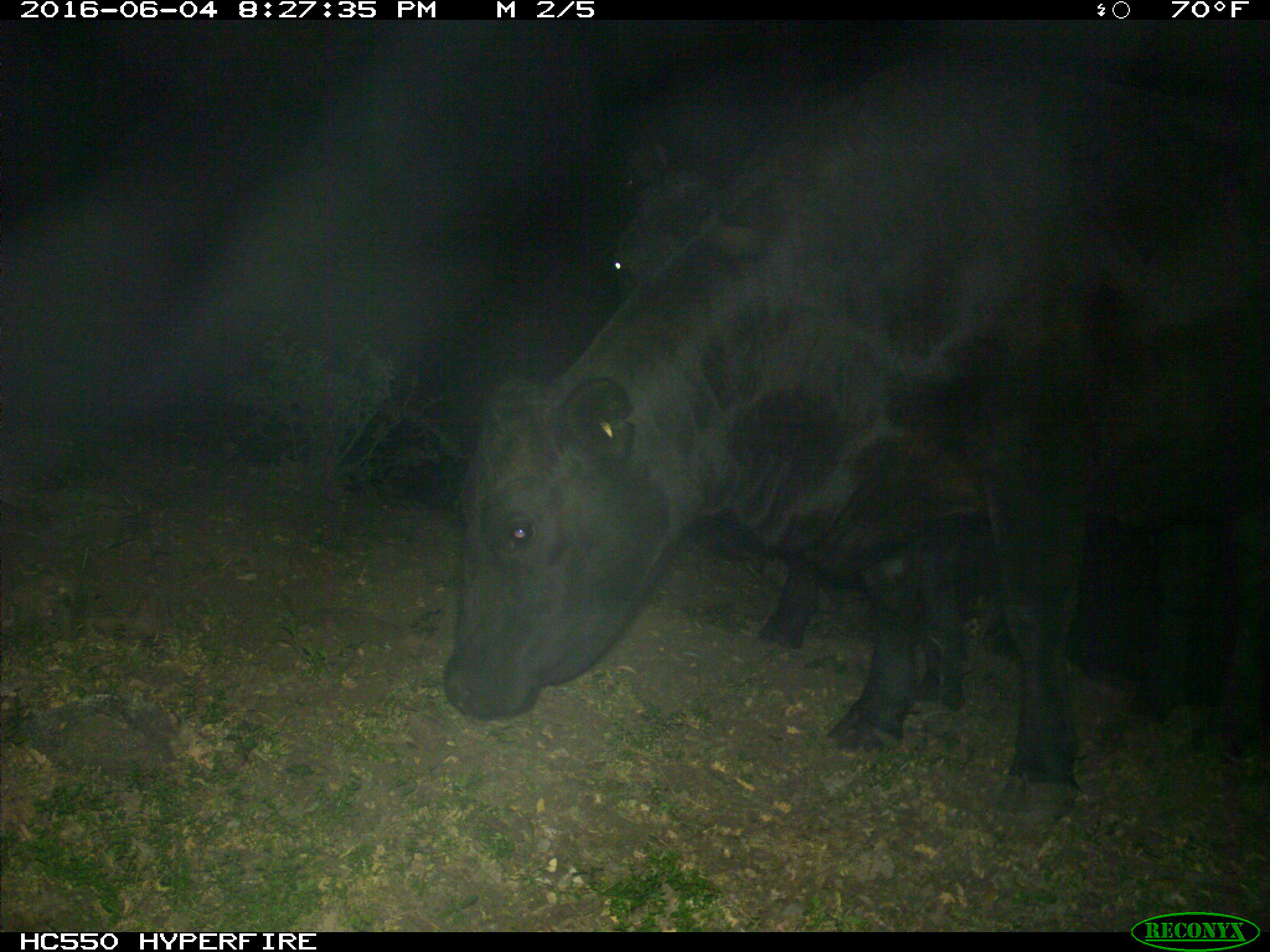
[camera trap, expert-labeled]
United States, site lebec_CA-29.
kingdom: Animalia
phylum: Chordata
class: Mammalia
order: Artiodactyla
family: Bovidae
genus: Bos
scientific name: Bos taurus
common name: domestic cow